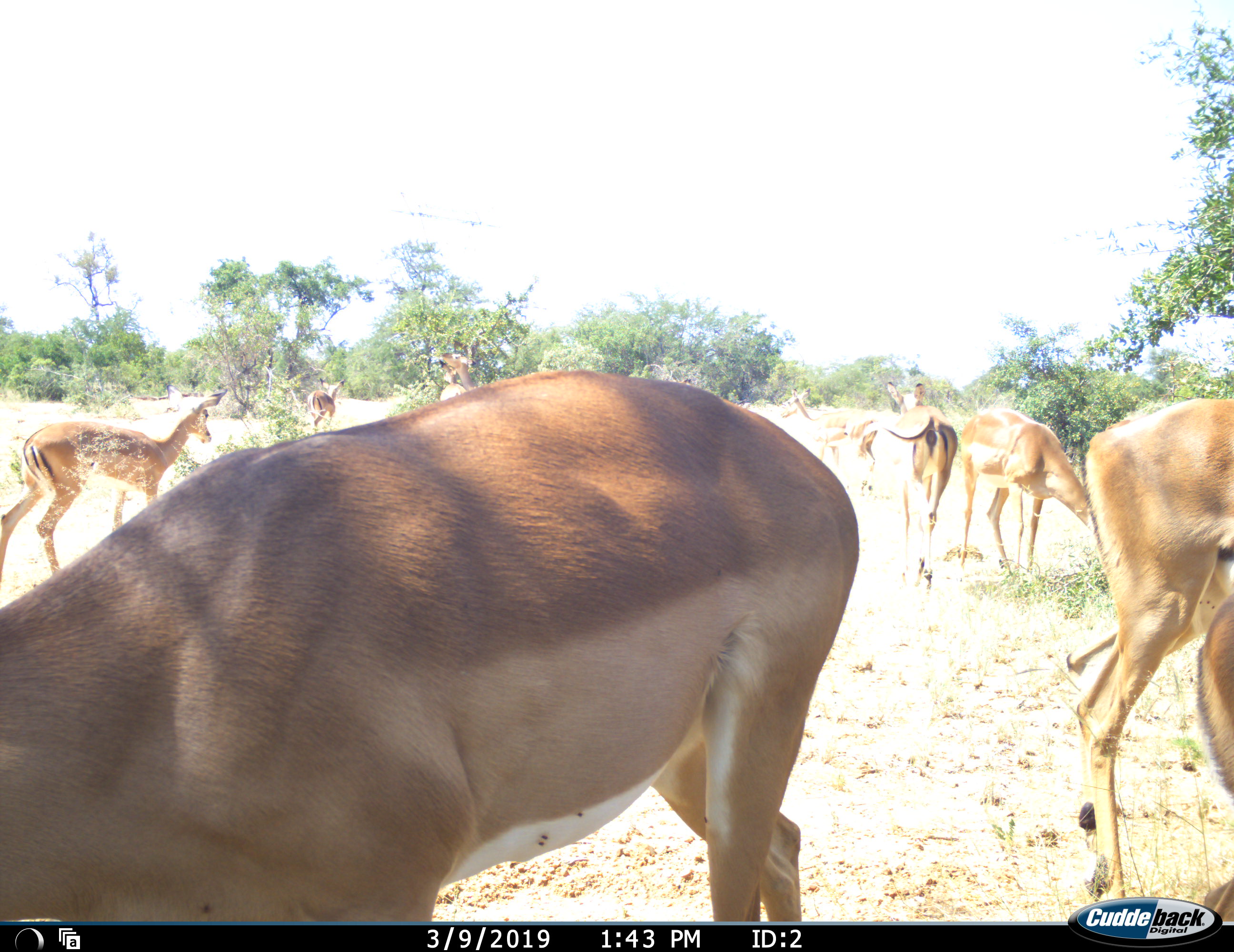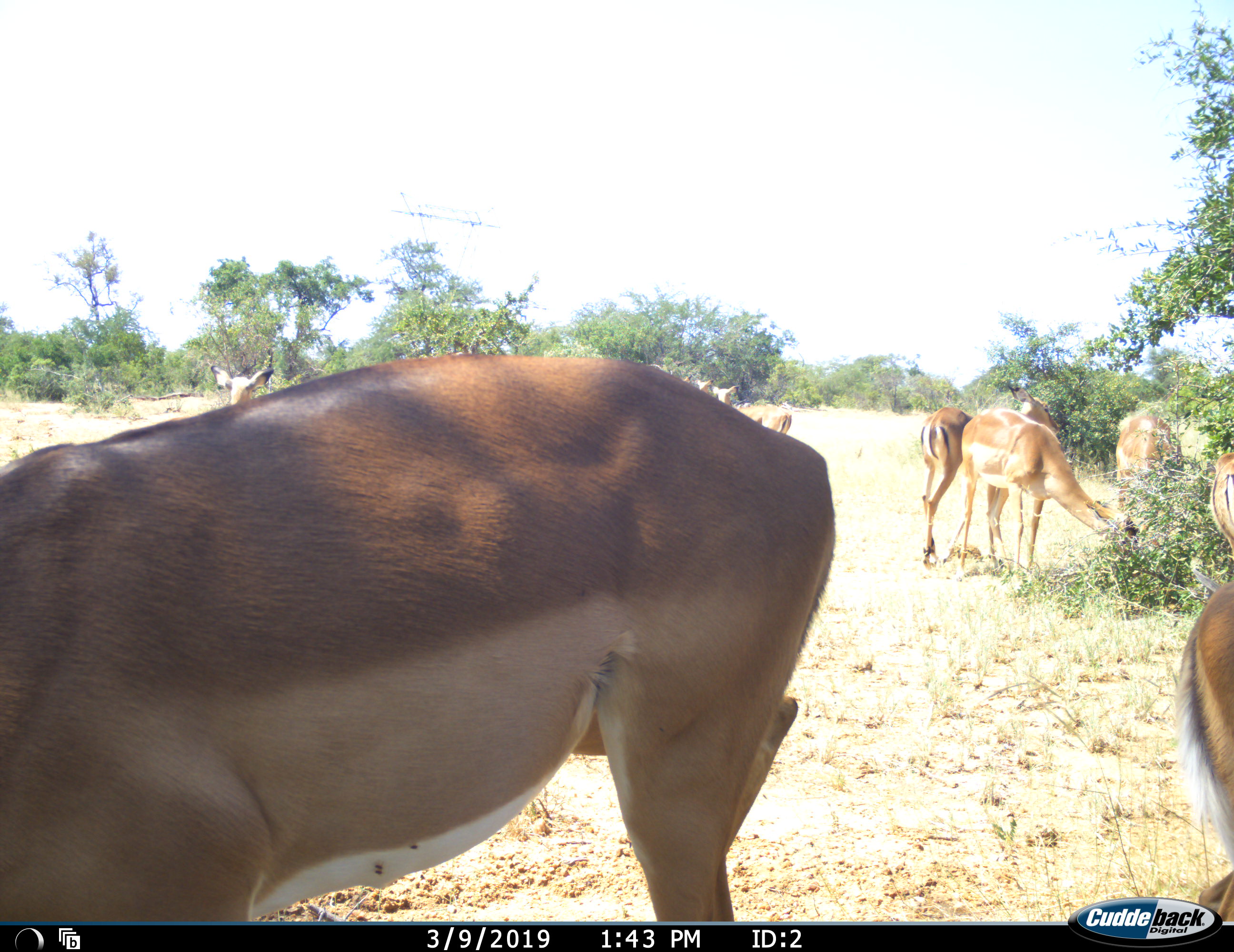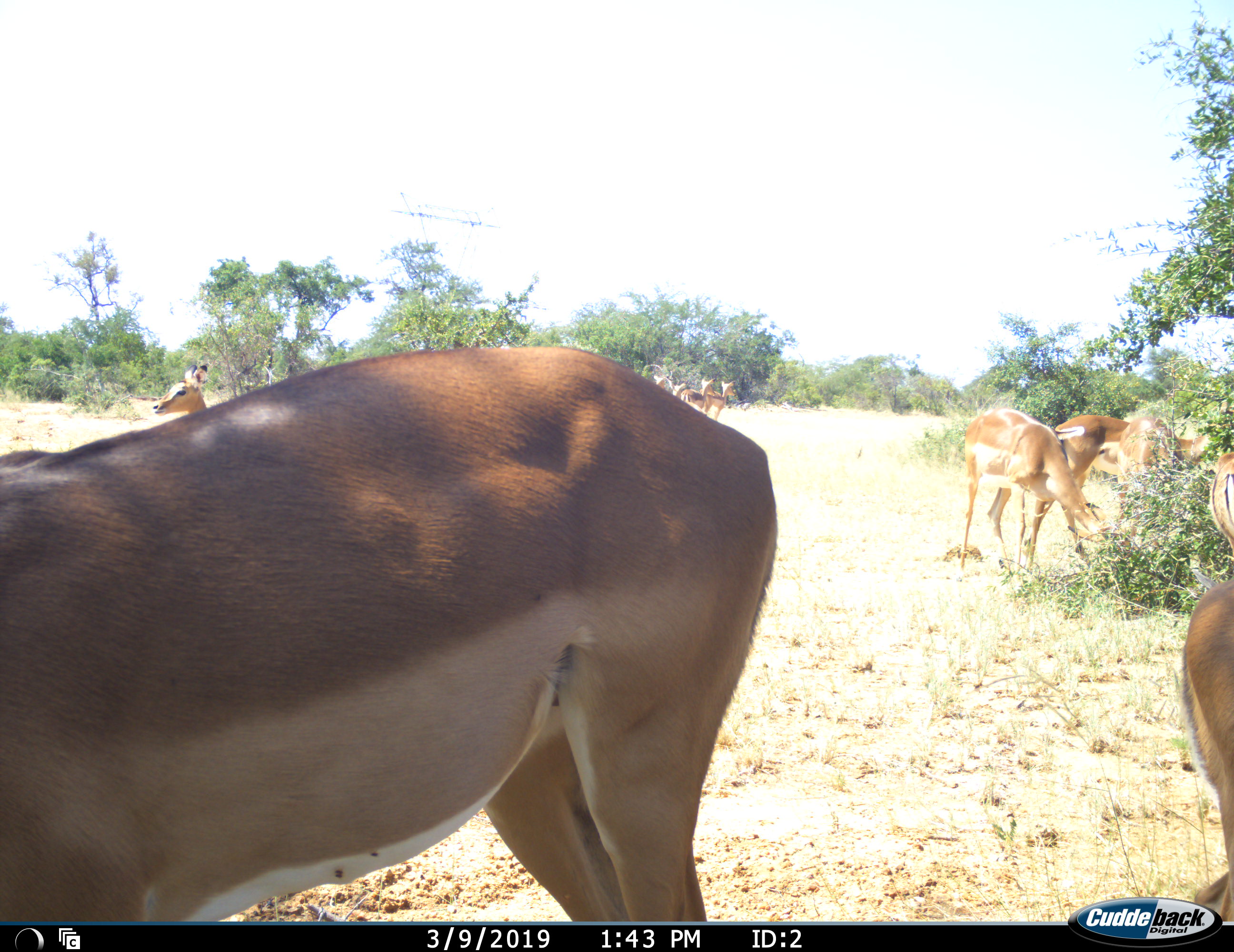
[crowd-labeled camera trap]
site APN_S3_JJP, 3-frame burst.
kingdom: Animalia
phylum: Chordata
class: Mammalia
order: Artiodactyla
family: Bovidae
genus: Aepyceros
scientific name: Aepyceros melampus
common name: impala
Impala (Aepyceros melampus), count 10. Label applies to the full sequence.